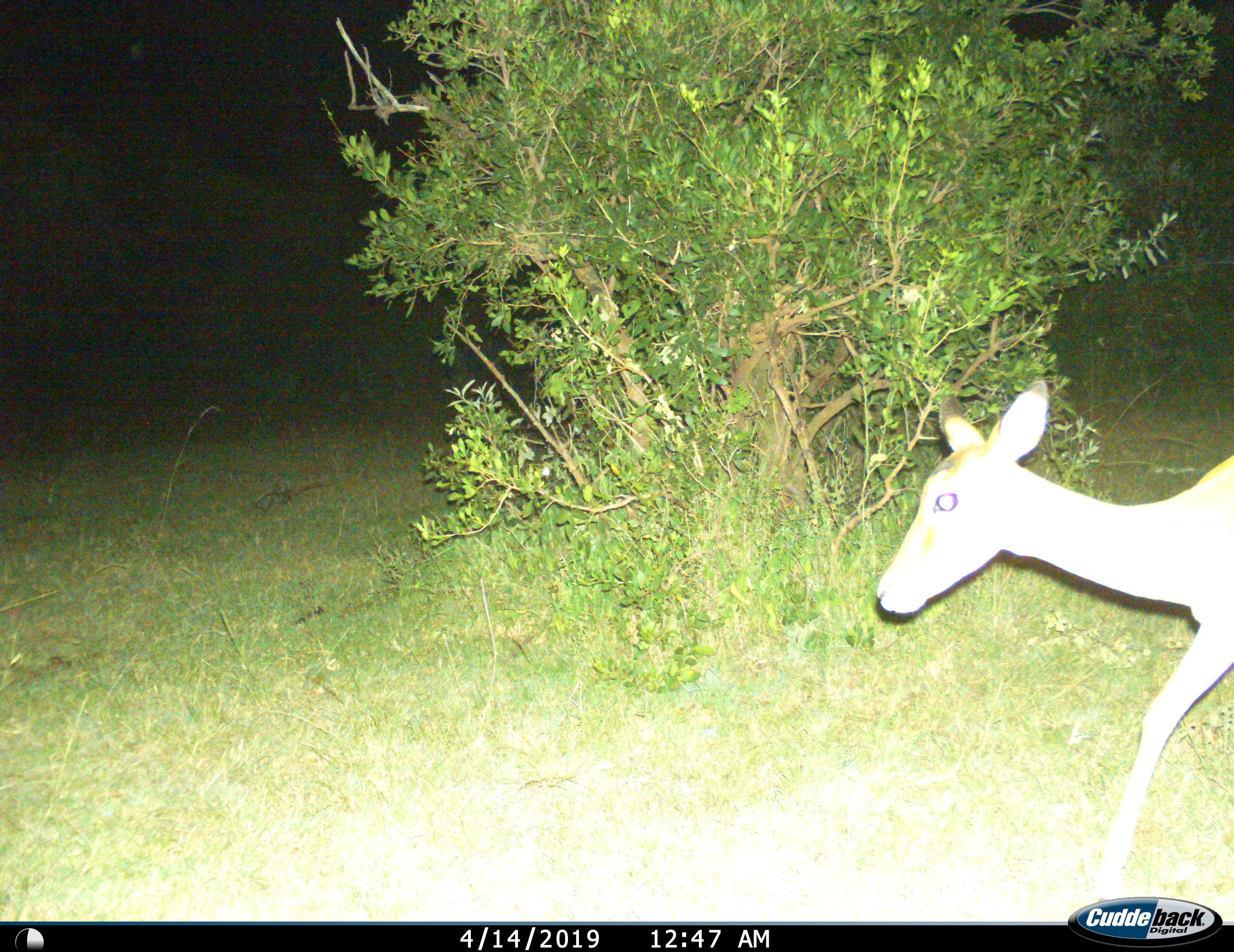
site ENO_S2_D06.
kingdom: Animalia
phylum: Chordata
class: Mammalia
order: Artiodactyla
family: Bovidae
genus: Aepyceros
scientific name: Aepyceros melampus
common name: impala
Impala (Aepyceros melampus), count 1. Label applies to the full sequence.